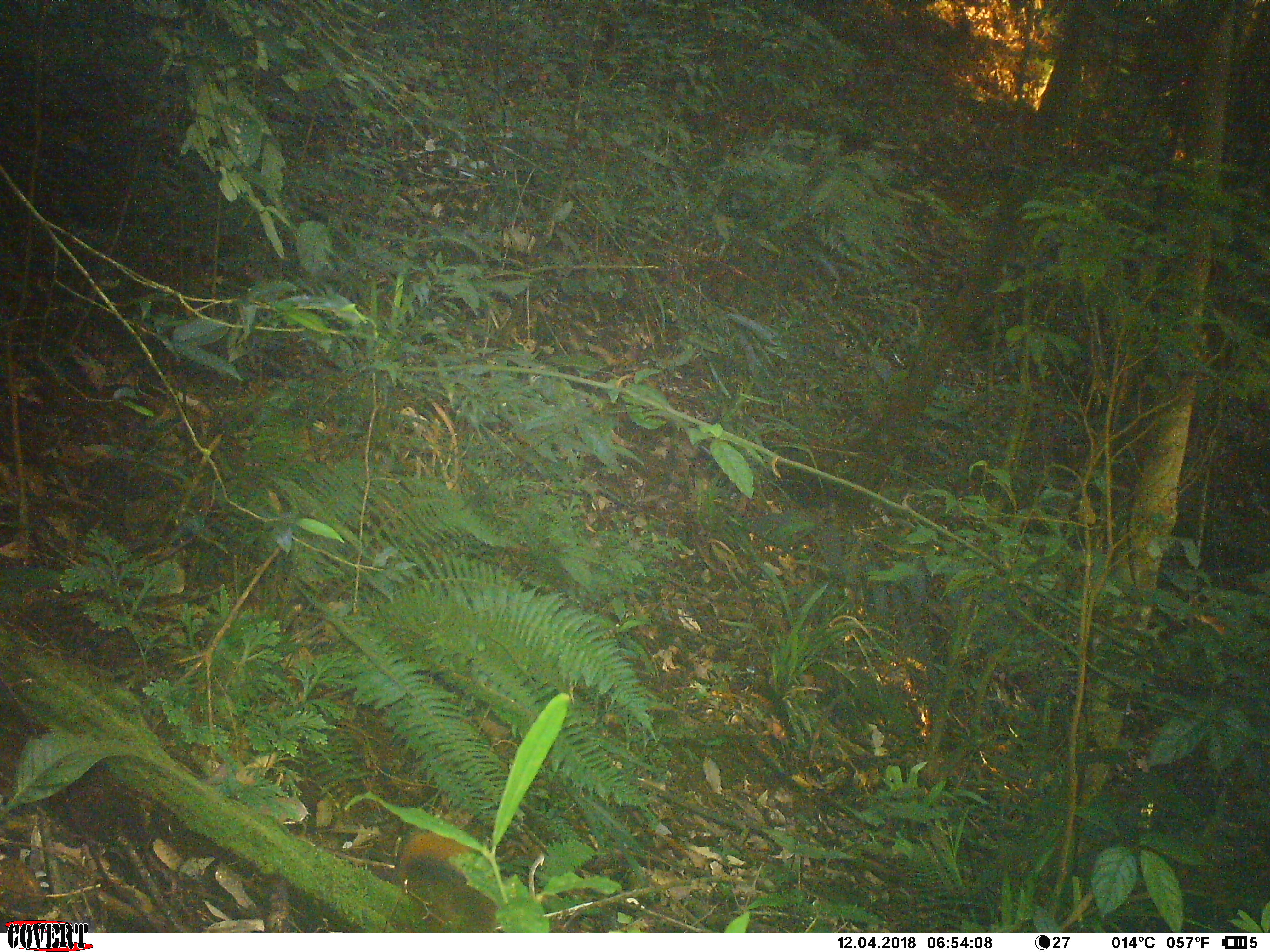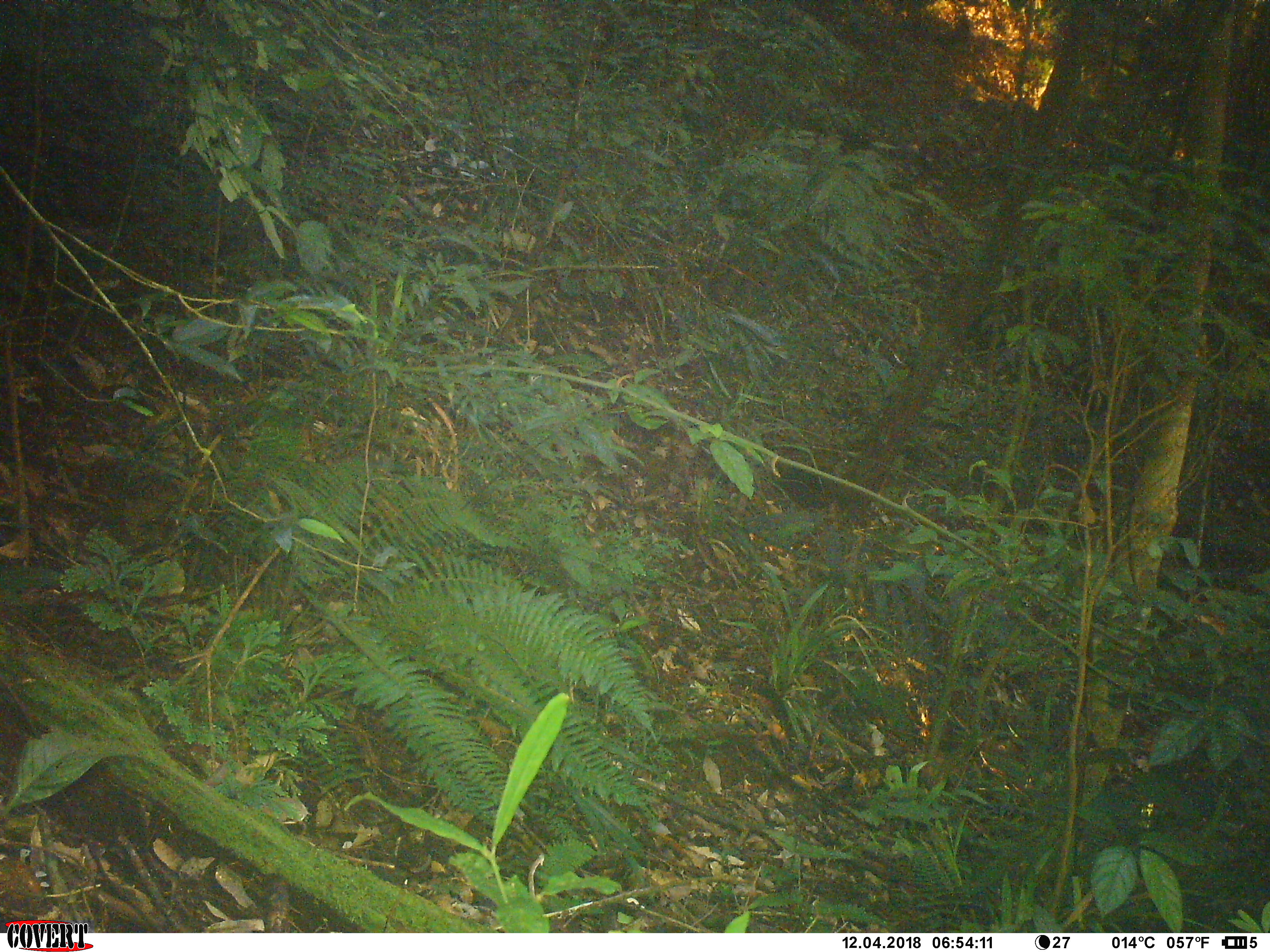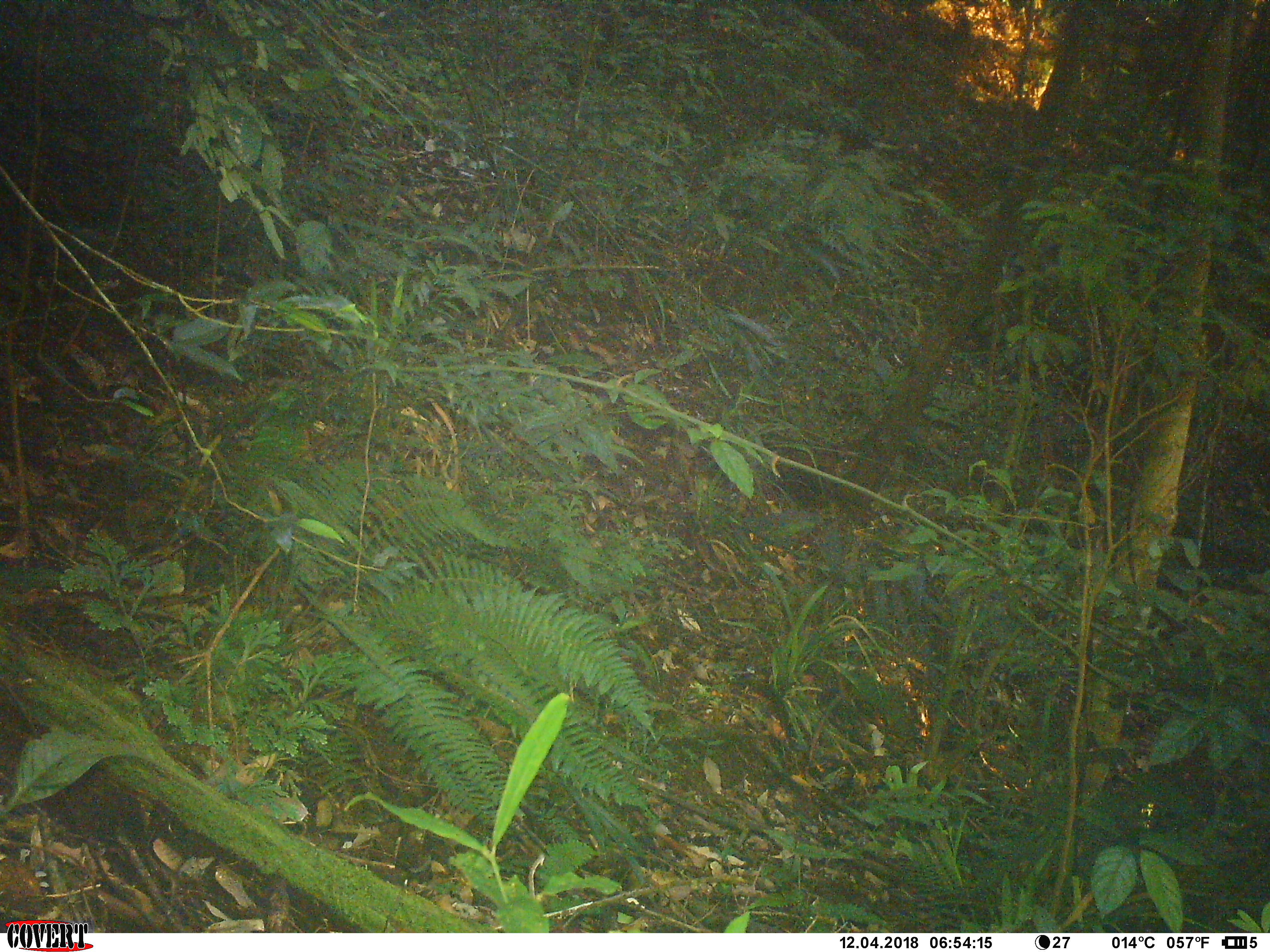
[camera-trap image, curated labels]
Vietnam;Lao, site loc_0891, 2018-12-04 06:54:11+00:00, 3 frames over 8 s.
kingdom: Animalia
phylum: Chordata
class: Mammalia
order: Rodentia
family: Sciuridae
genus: Dremomys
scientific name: Dremomys rufigenis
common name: red-cheeked squirrel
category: red cheeked squirrel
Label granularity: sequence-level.